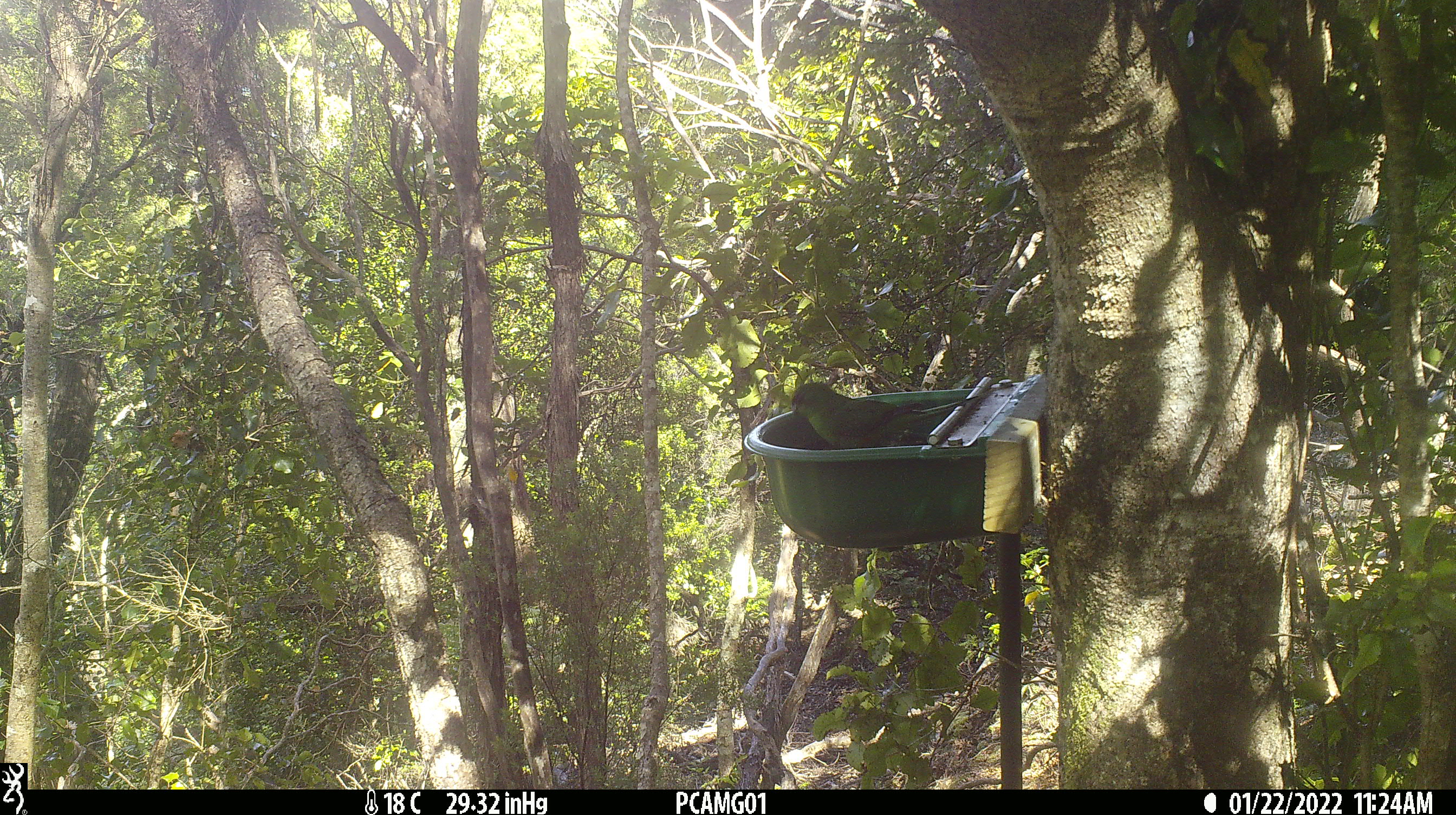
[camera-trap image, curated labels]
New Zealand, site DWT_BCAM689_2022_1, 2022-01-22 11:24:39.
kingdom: Animalia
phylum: Chordata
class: Aves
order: Psittaciformes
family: Psittaculidae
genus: Cyanoramphus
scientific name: Cyanoramphus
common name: parakeet